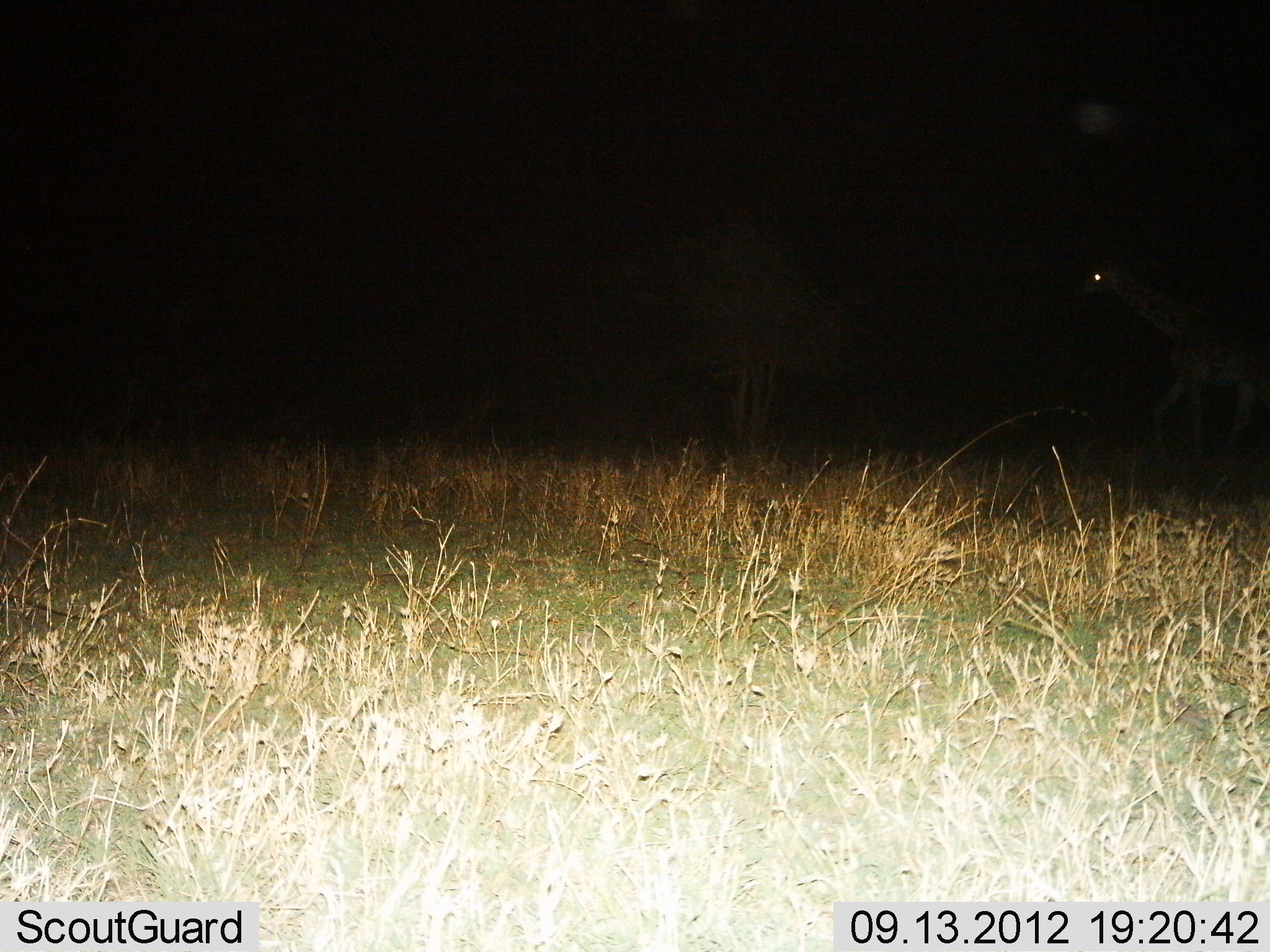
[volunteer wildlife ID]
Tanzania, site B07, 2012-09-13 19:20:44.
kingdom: Animalia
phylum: Chordata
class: Mammalia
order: Artiodactyla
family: Giraffidae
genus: Giraffa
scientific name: Giraffa camelopardalis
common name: giraffe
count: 1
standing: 0%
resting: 0%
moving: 100%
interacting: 0%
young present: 0%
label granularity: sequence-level